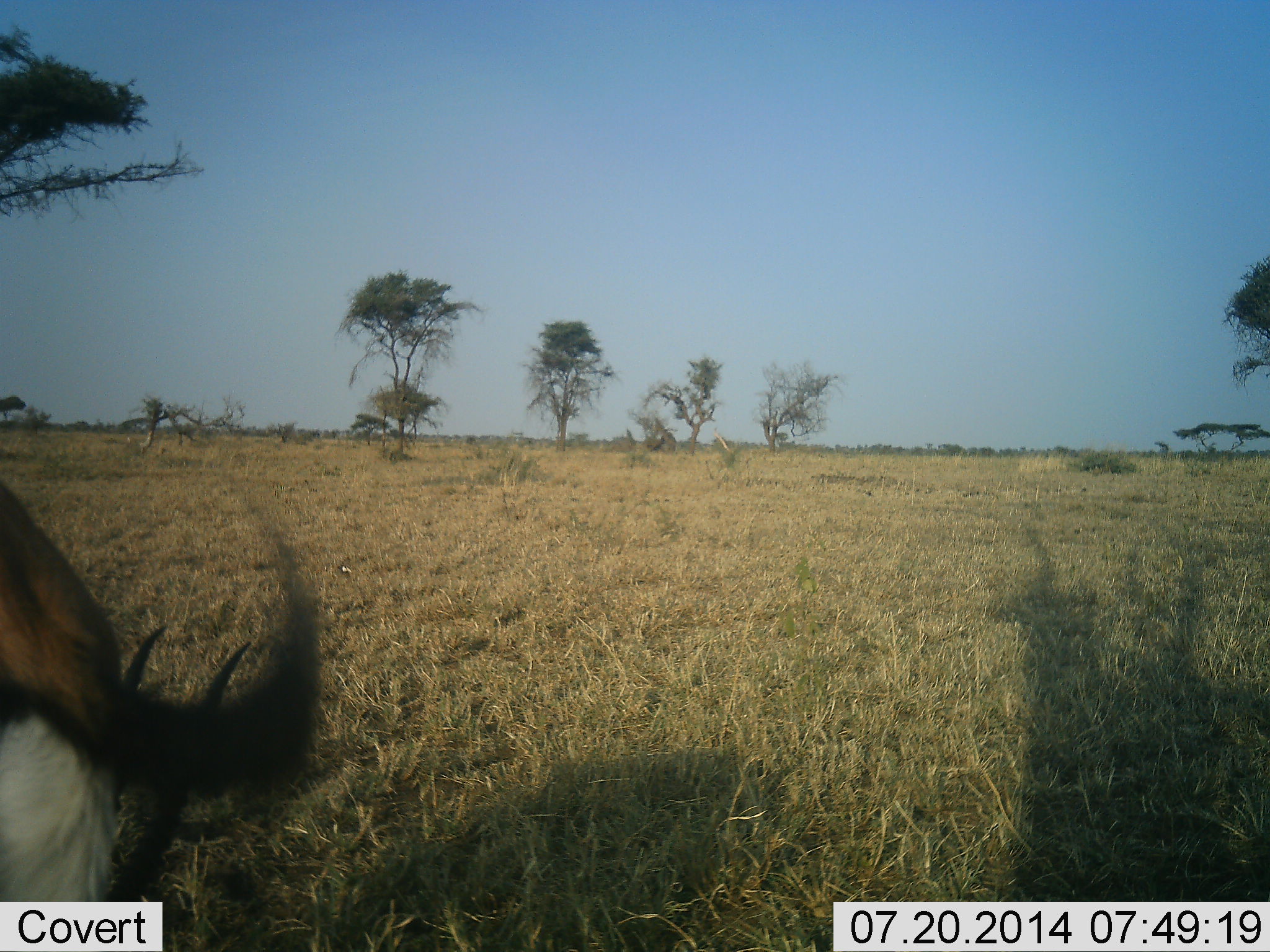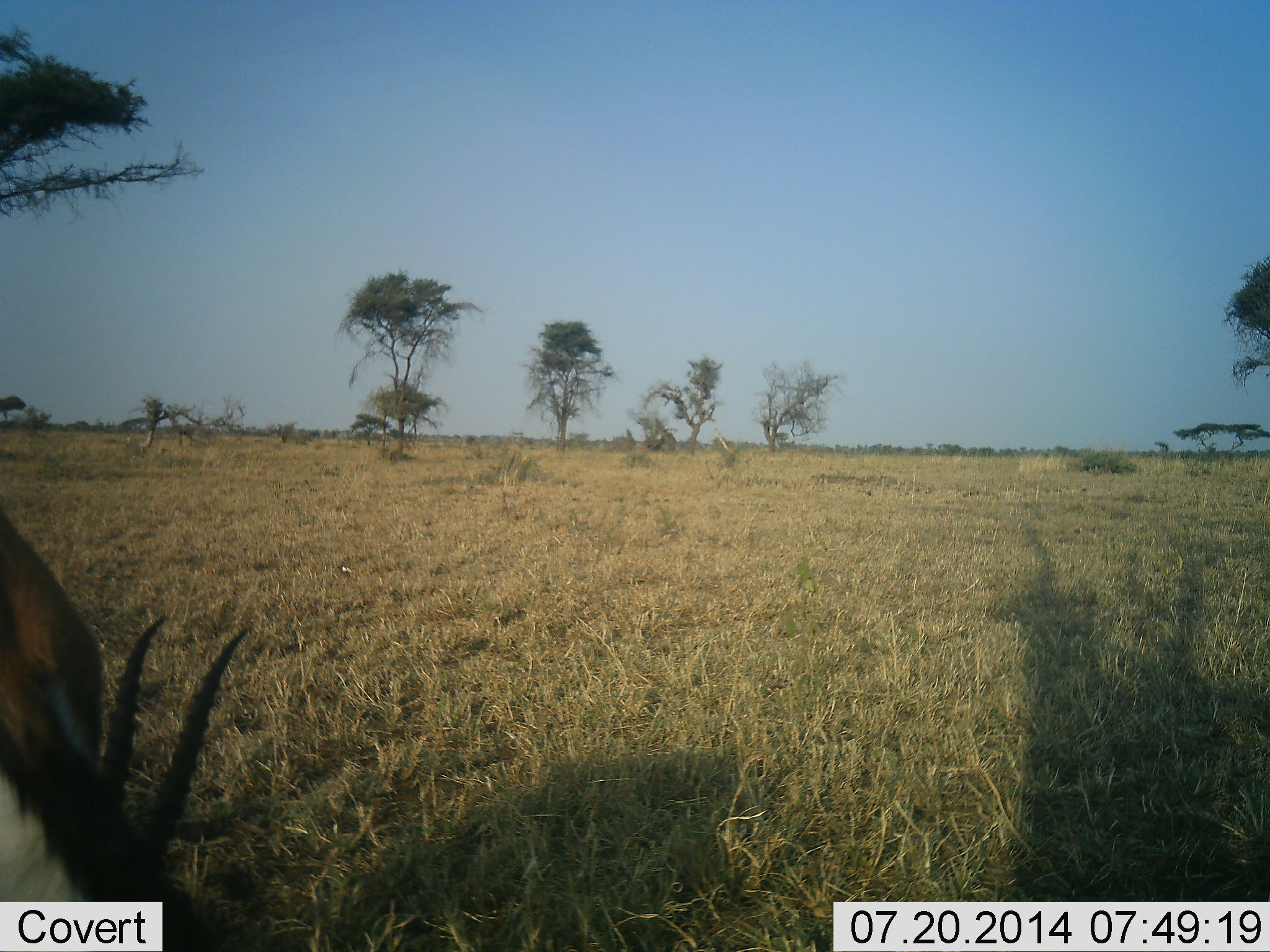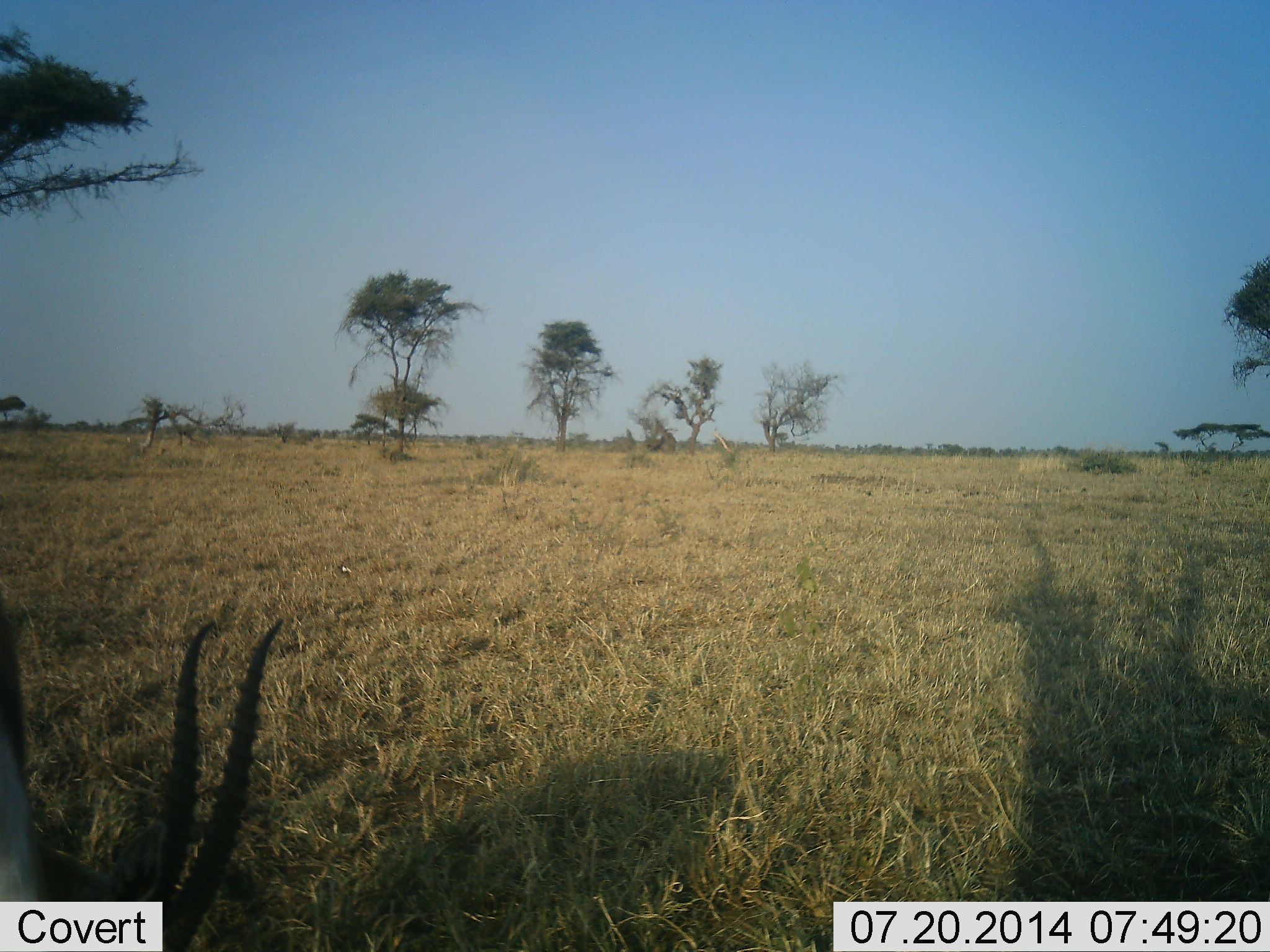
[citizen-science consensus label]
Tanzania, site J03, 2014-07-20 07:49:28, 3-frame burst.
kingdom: Animalia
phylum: Chordata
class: Mammalia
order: Artiodactyla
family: Bovidae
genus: Eudorcas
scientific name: Eudorcas thomsonii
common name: thomson's gazelle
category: gazellethomsons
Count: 1.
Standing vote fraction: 10%.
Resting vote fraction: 0%.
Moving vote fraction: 0%.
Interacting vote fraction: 0%.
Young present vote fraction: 0%.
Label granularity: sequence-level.